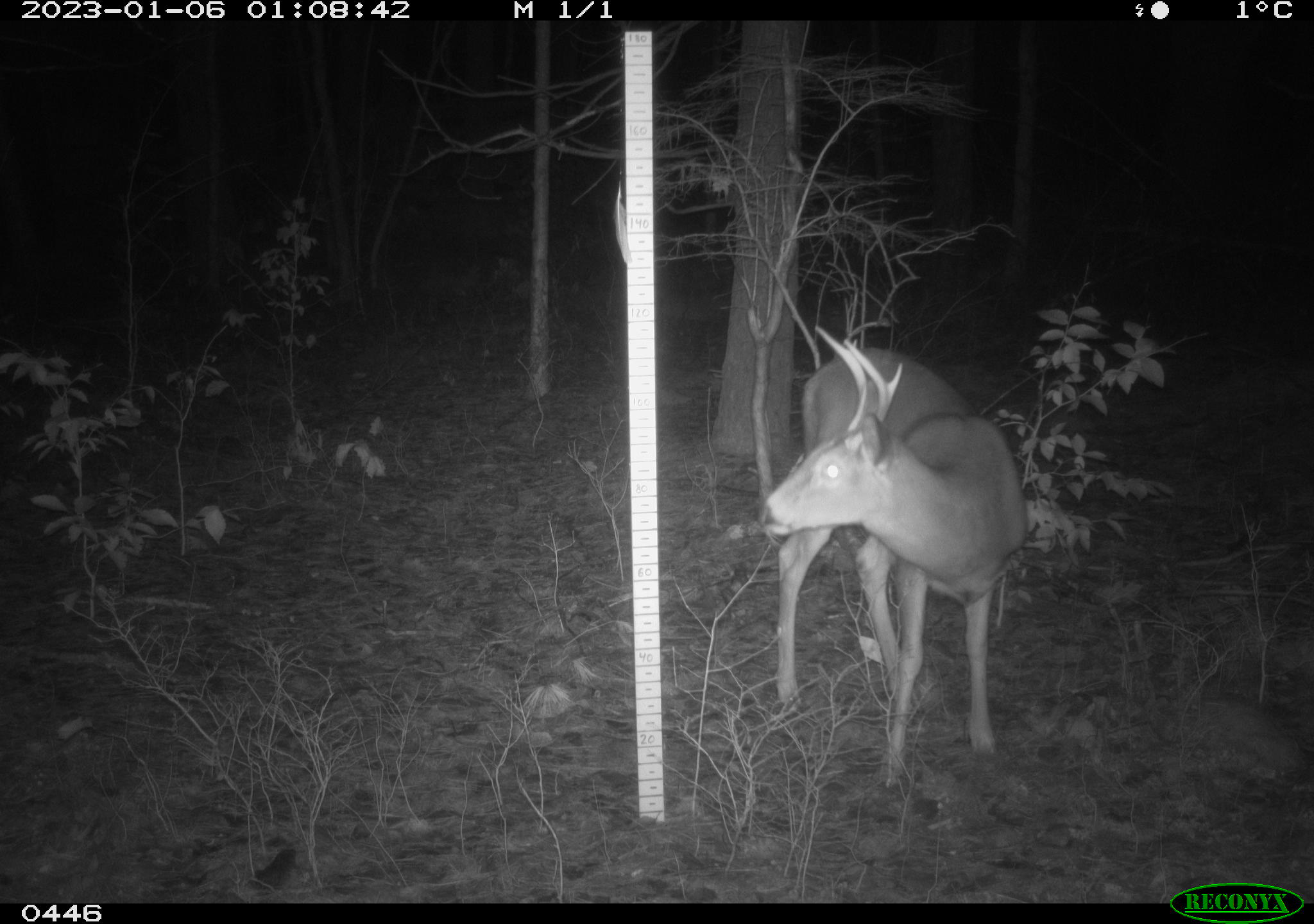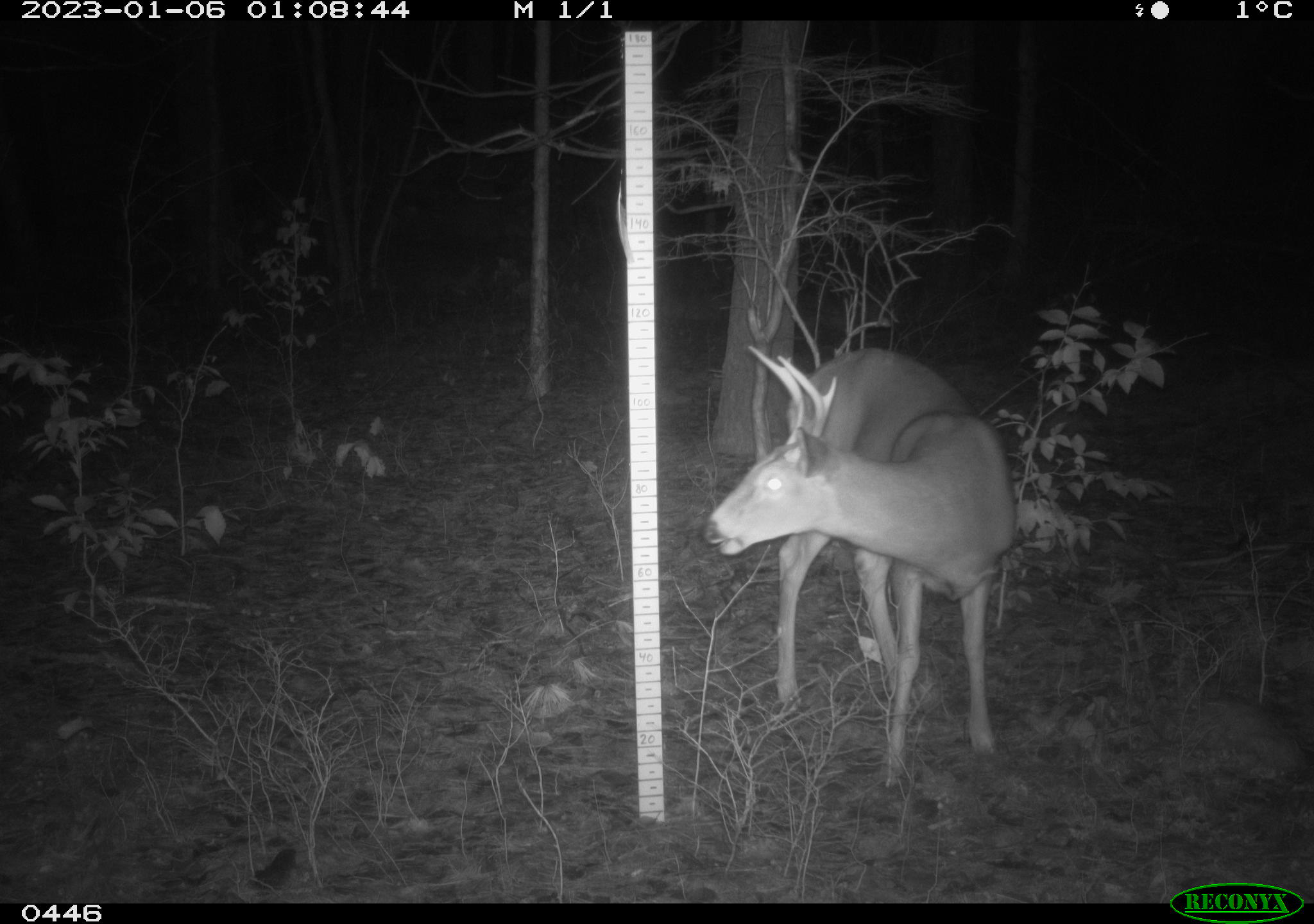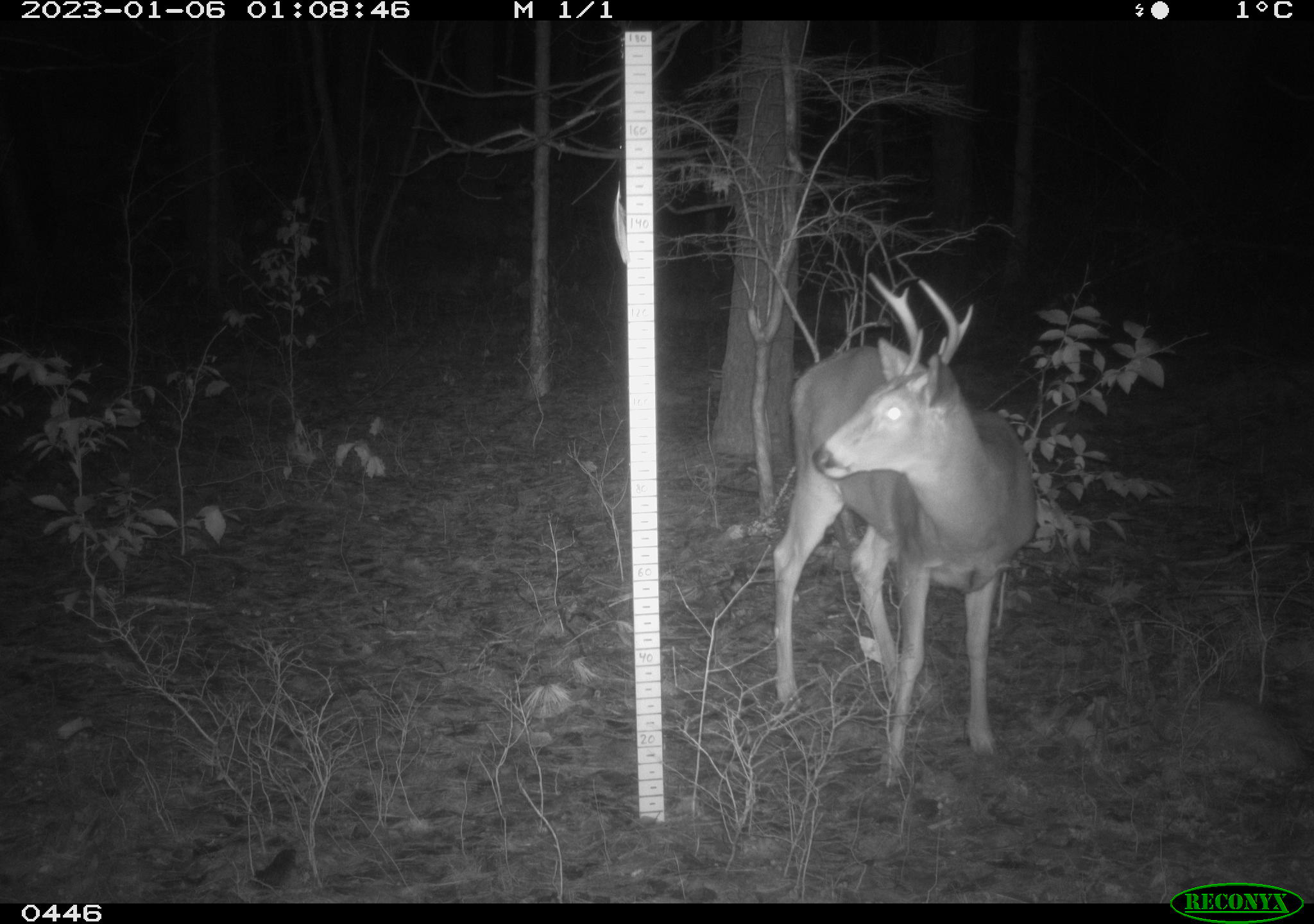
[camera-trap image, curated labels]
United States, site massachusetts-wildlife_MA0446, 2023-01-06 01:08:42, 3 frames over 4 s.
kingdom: Animalia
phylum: Chordata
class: Mammalia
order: Artiodactyla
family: Cervidae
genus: Odocoileus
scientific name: Odocoileus virginianus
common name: white-tailed deer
White-tailed deer (Odocoileus virginianus).